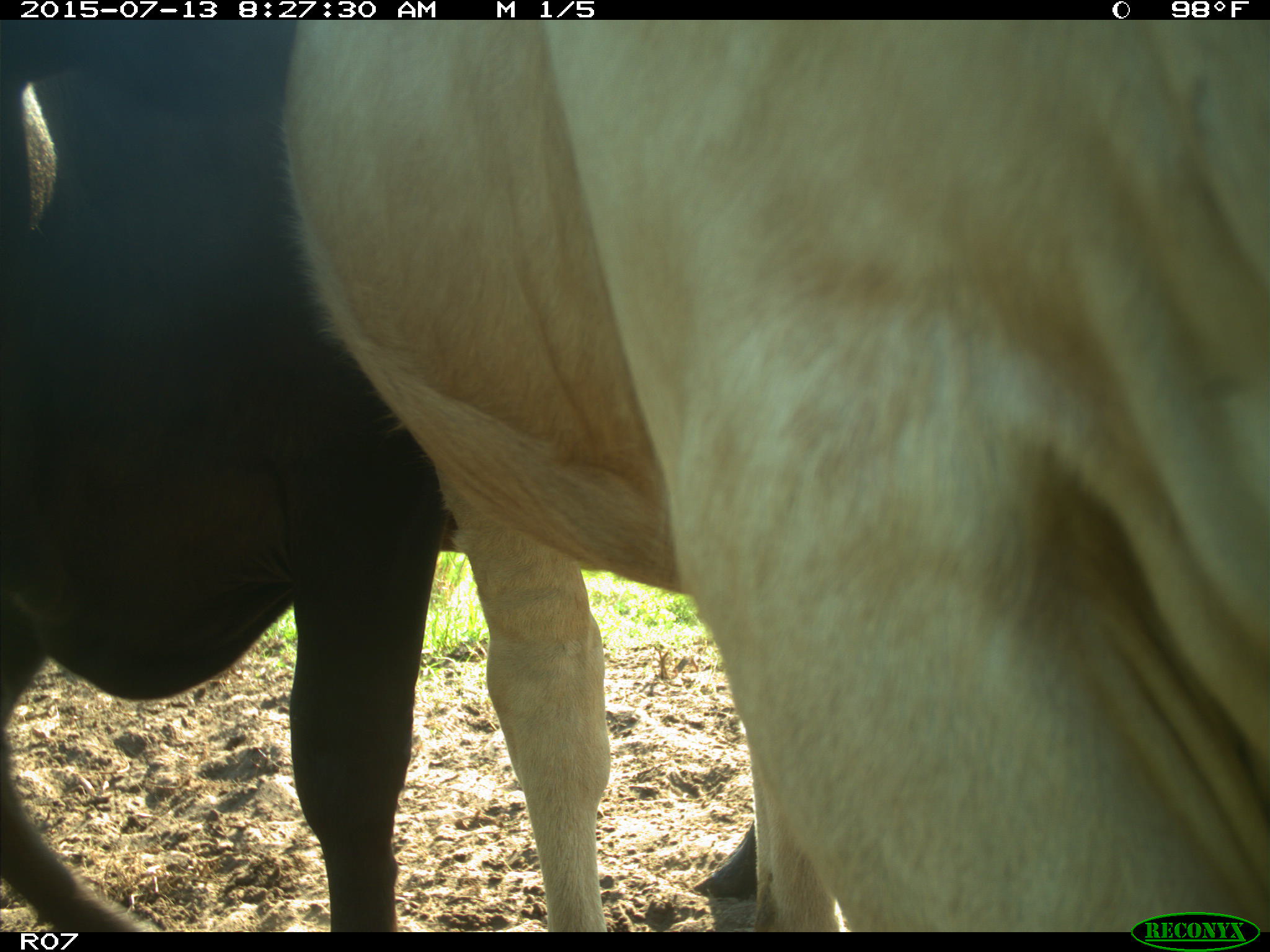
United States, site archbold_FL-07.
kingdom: Animalia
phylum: Chordata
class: Mammalia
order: Artiodactyla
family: Bovidae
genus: Bos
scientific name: Bos taurus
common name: domestic cow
Bos taurus (domestic cow).